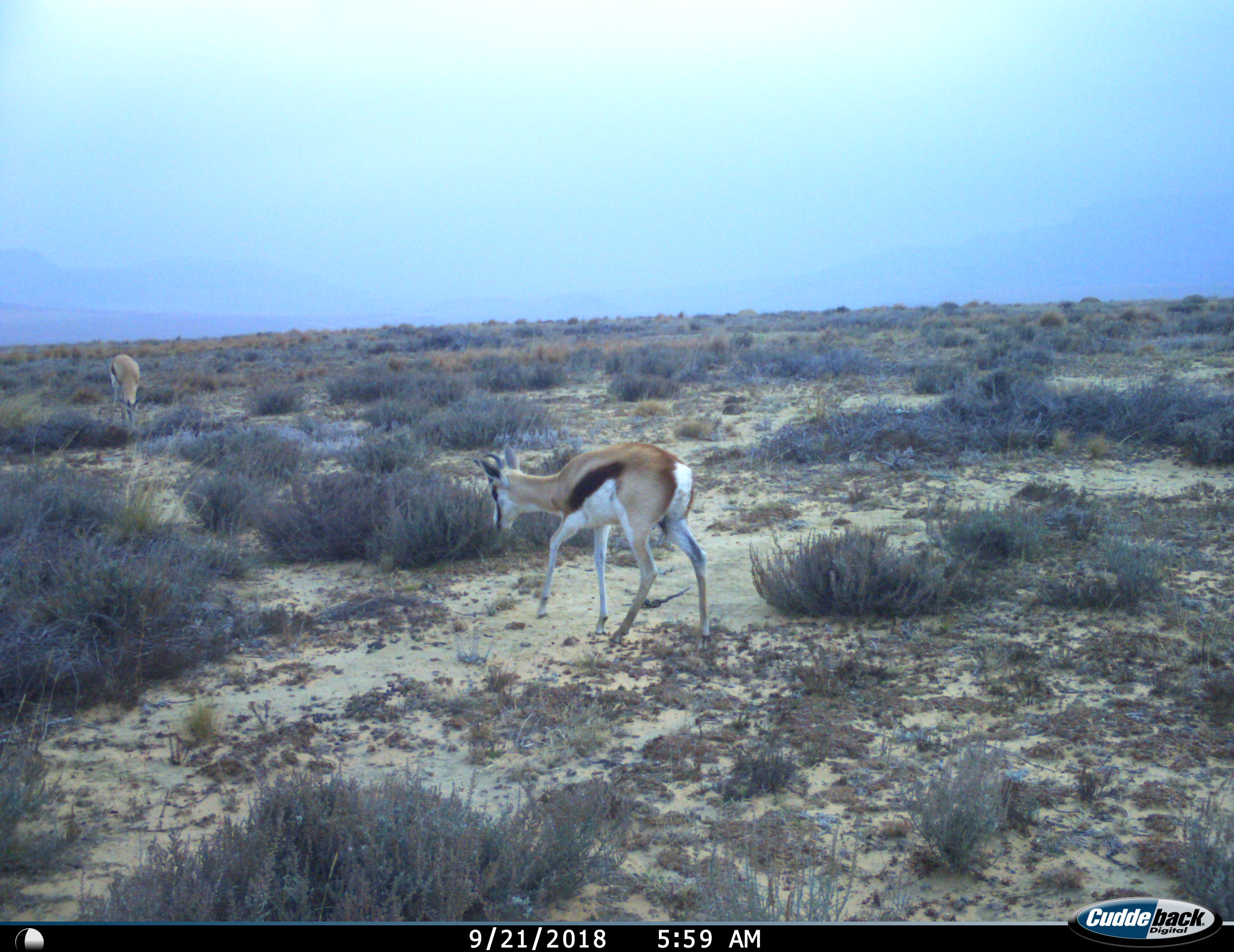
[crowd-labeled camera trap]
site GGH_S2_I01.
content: unidentified animal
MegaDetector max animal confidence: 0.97